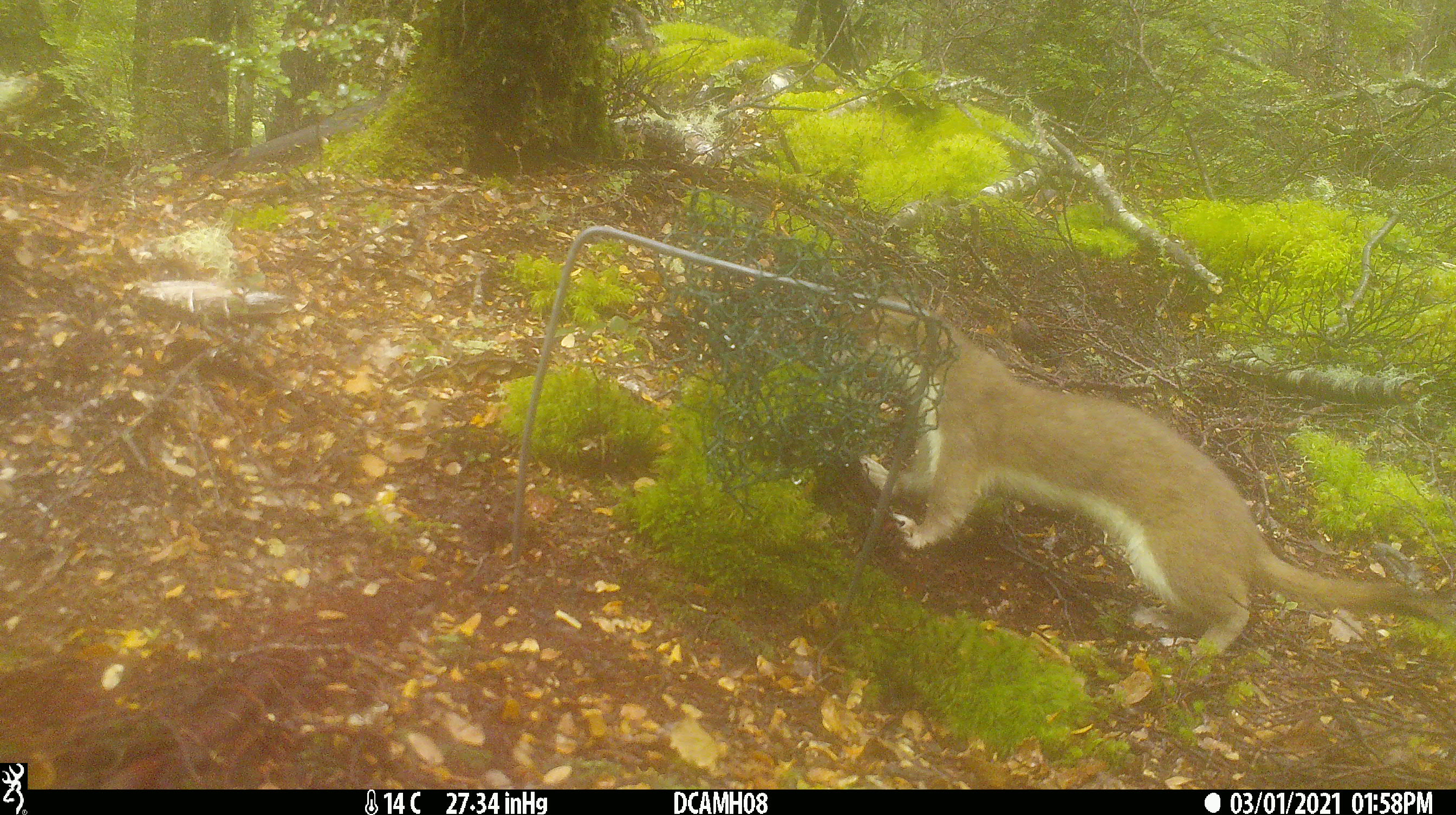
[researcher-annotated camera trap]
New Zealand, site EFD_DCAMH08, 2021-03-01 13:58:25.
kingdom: Animalia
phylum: Chordata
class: Mammalia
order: Carnivora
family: Mustelidae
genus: Mustela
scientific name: Mustela erminea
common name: stoat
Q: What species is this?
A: Stoat (Mustela erminea).